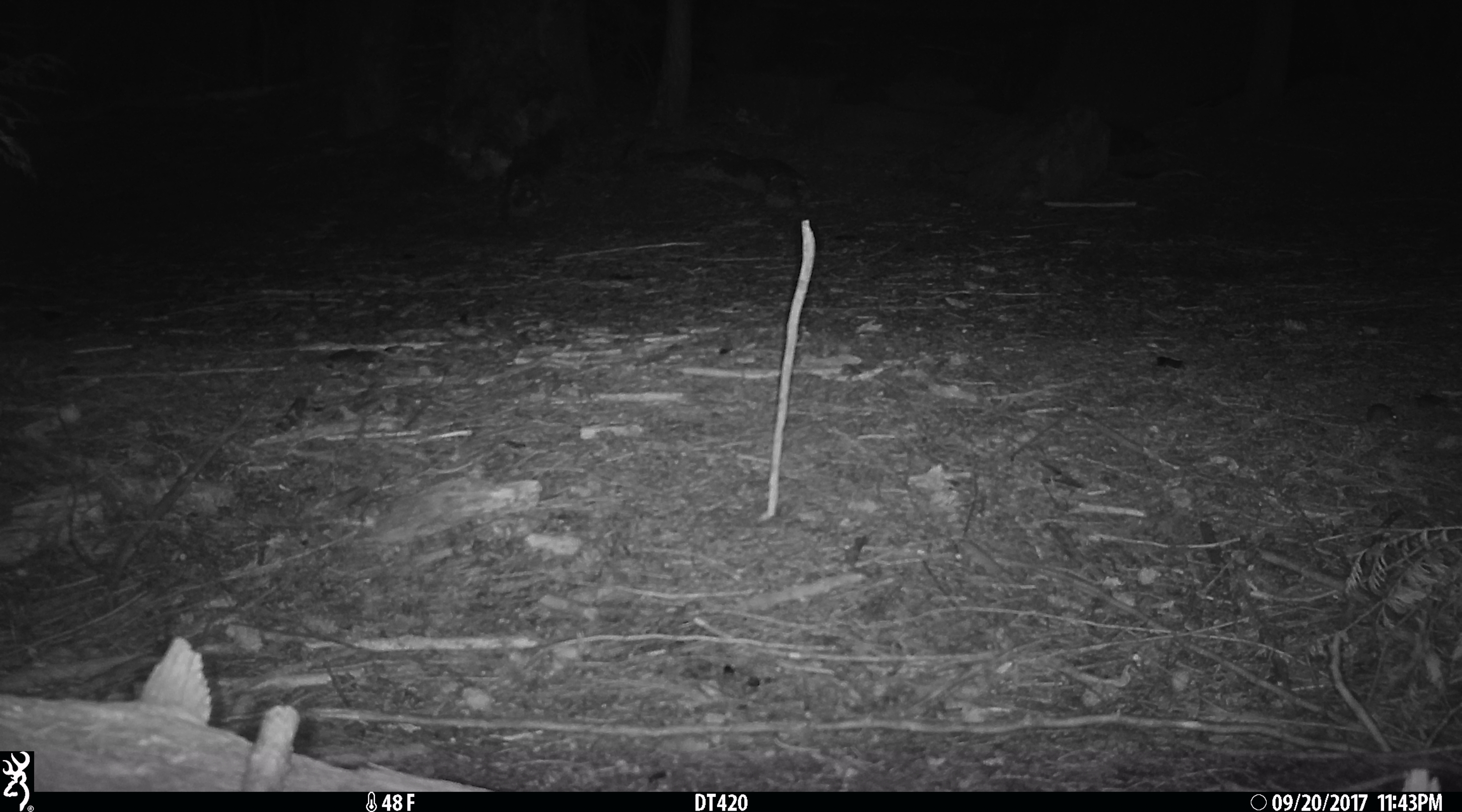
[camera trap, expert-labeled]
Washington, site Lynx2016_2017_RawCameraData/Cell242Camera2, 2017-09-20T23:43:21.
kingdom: Animalia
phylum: Chordata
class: Mammalia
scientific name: Mammalia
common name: small mammal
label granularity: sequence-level